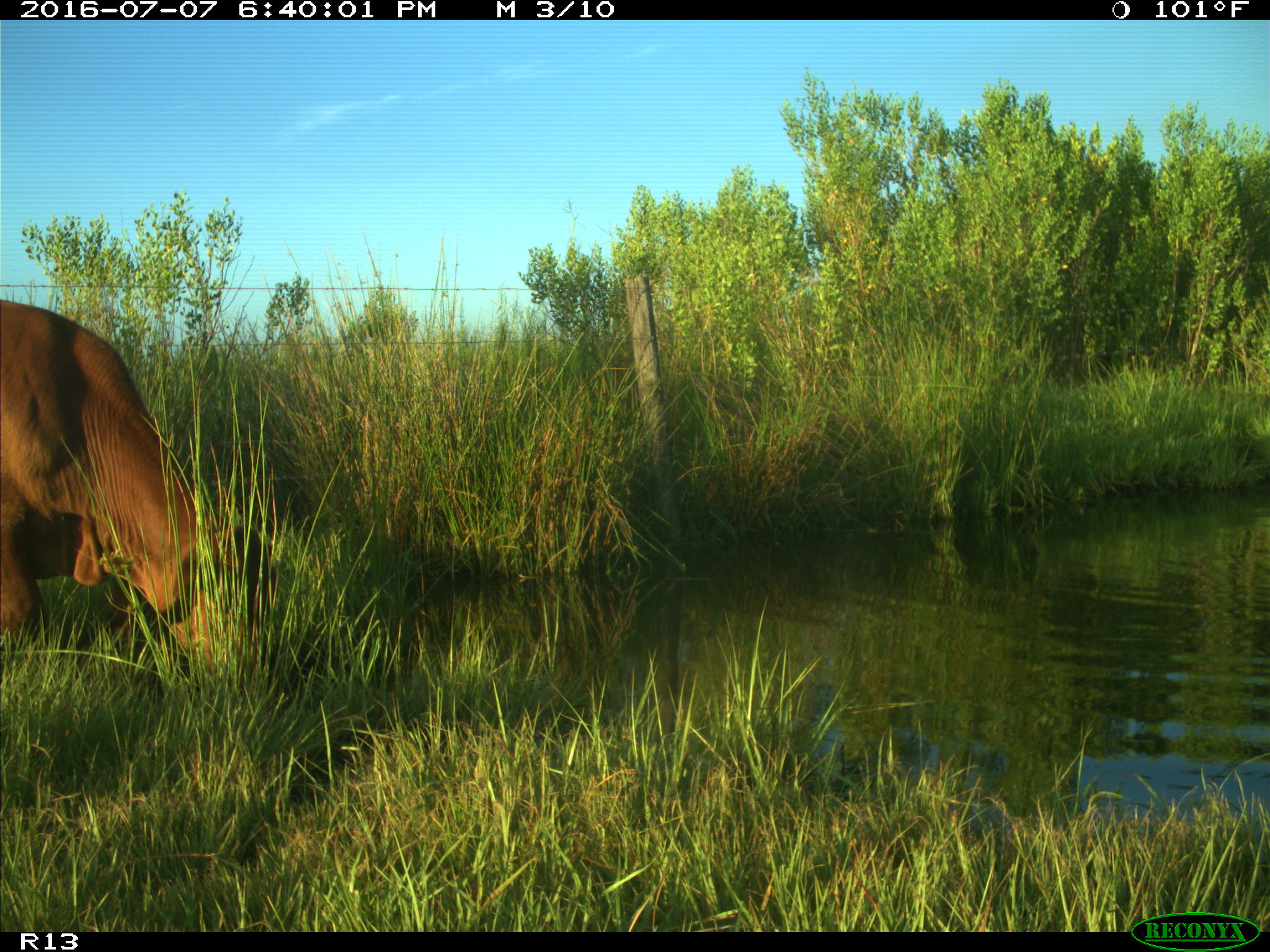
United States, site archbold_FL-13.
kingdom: Animalia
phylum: Chordata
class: Mammalia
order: Artiodactyla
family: Bovidae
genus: Bos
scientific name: Bos taurus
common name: domestic cow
Bos taurus (domestic cow).